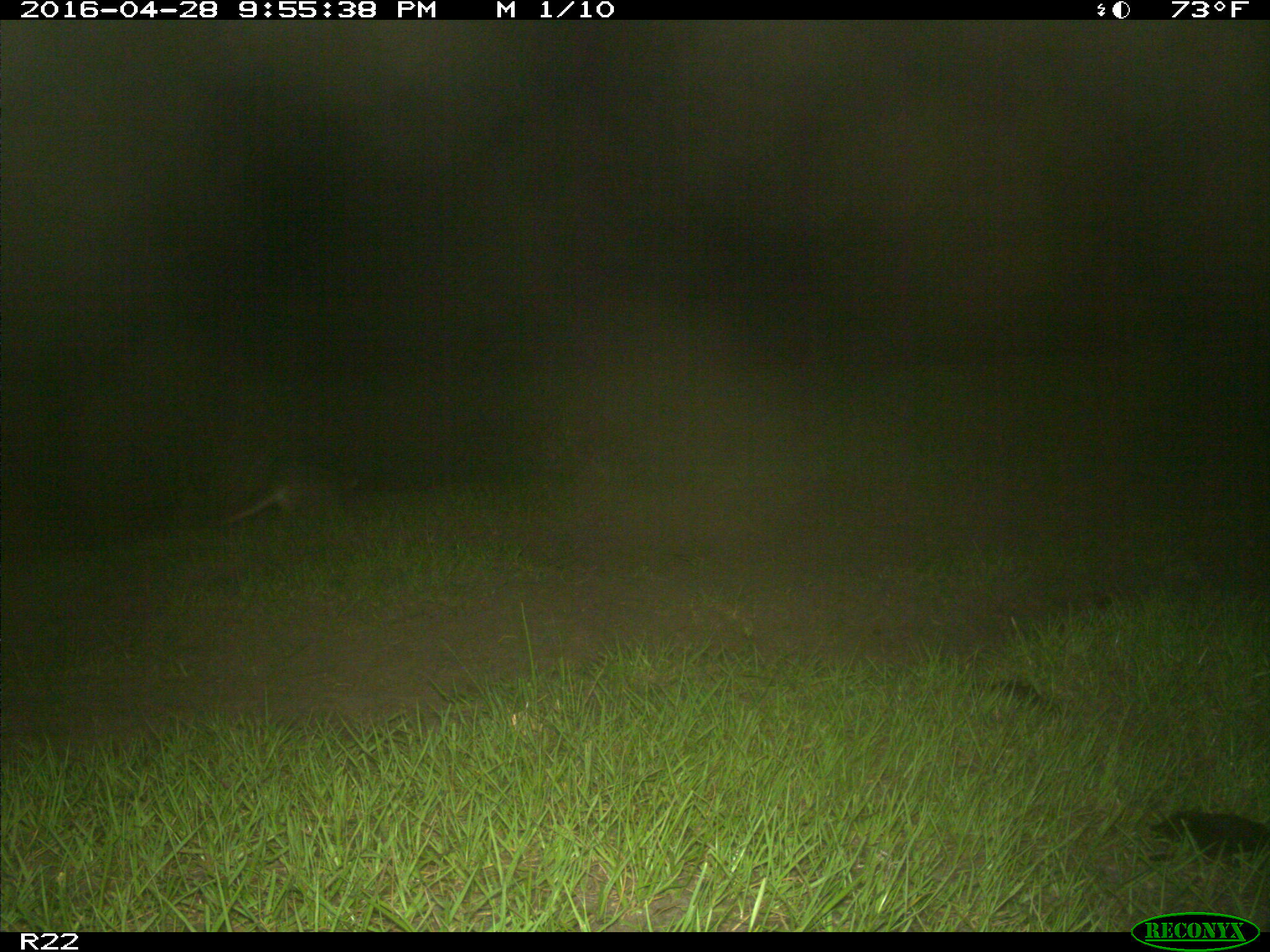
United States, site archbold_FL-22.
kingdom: Animalia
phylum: Chordata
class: Mammalia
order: Cingulata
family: Dasypodidae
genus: Dasypus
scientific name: Dasypus novemcinctus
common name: nine-banded armadillo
Dasypus novemcinctus (nine-banded armadillo).